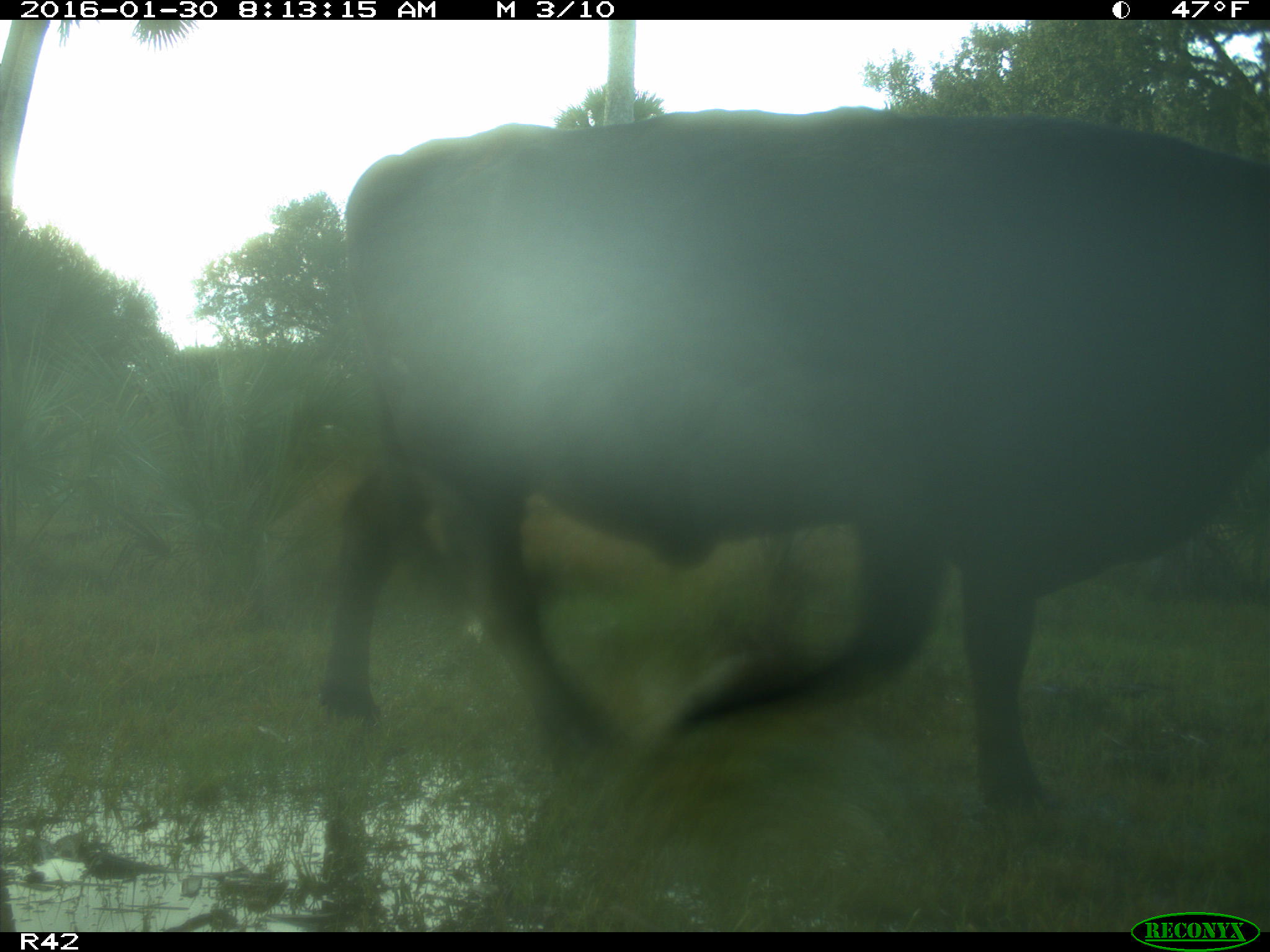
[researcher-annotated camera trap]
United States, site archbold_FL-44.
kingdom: Animalia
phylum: Chordata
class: Mammalia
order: Artiodactyla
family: Bovidae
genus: Bos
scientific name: Bos taurus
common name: domestic cow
Bos taurus (domestic cow).